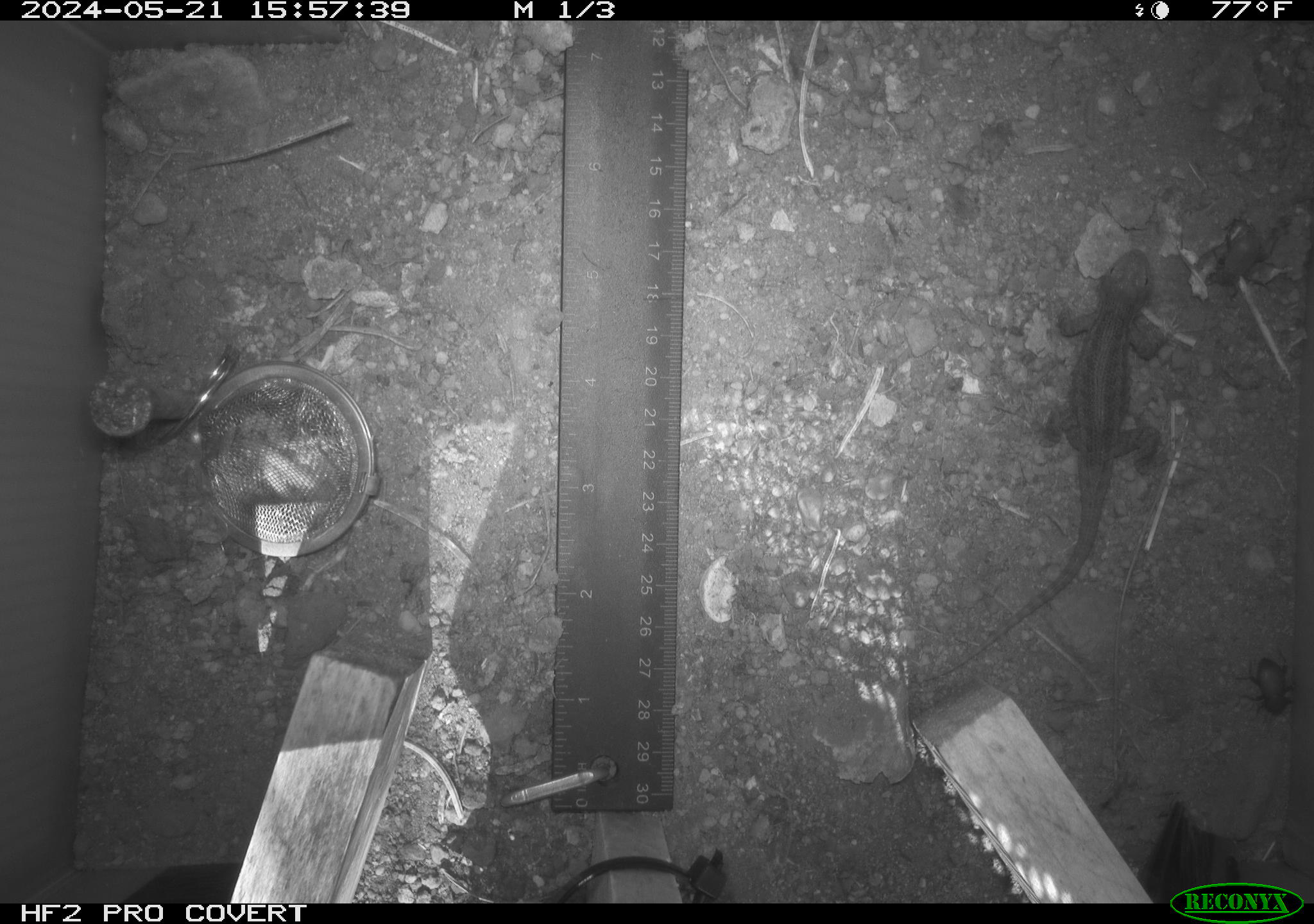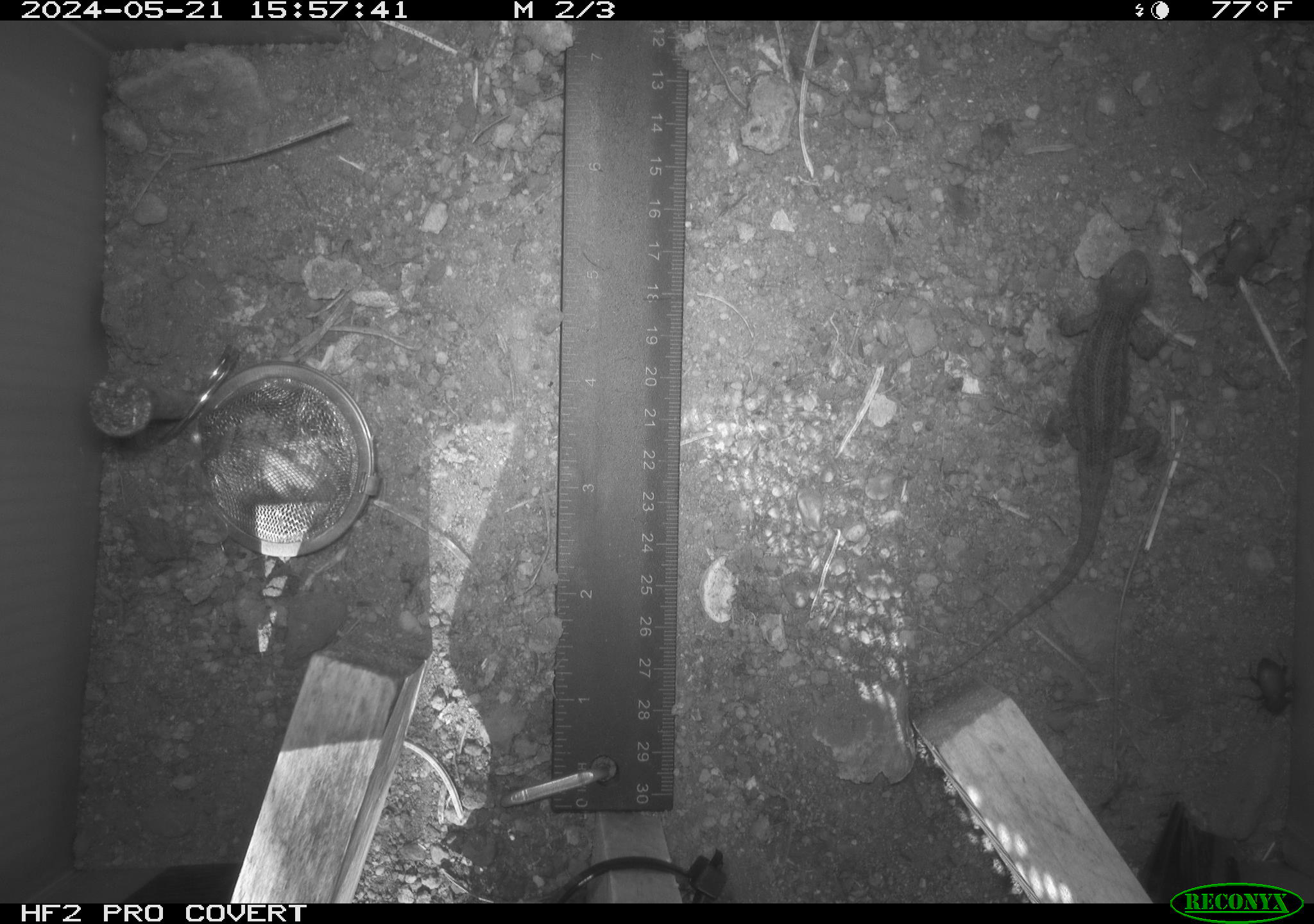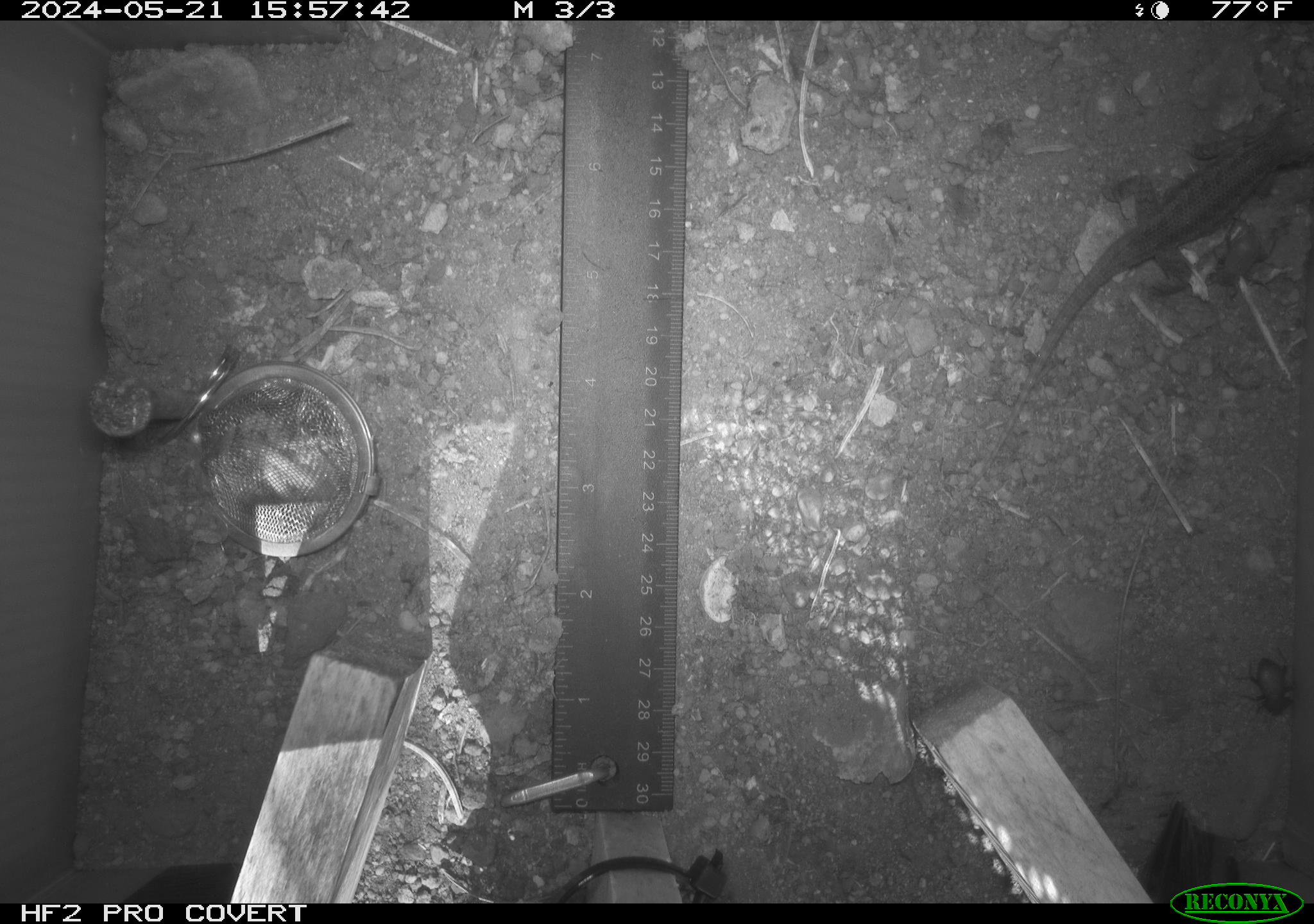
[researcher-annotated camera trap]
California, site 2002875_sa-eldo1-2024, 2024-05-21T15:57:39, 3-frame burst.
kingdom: Animalia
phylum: Arthropoda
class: Insecta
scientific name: Insecta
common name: insect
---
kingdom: Animalia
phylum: Chordata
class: Reptilia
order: Squamata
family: Phrynosomatidae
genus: Sceloporus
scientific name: Sceloporus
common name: spiny lizards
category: sceloporus species